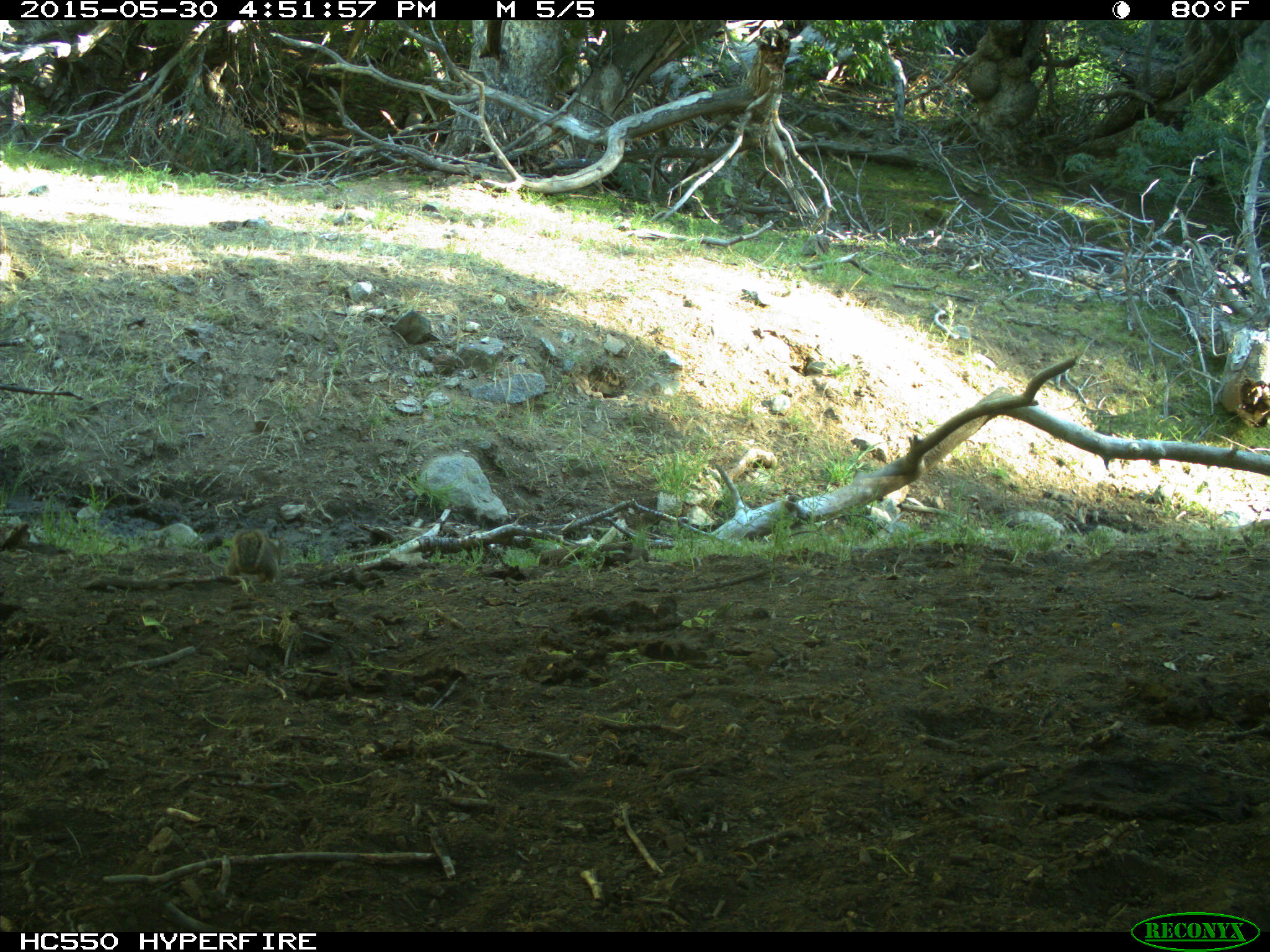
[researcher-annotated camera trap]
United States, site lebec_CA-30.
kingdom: Animalia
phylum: Chordata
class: Mammalia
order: Rodentia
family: Sciuridae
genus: Otospermophilus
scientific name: Otospermophilus beecheyi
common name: california ground squirrel